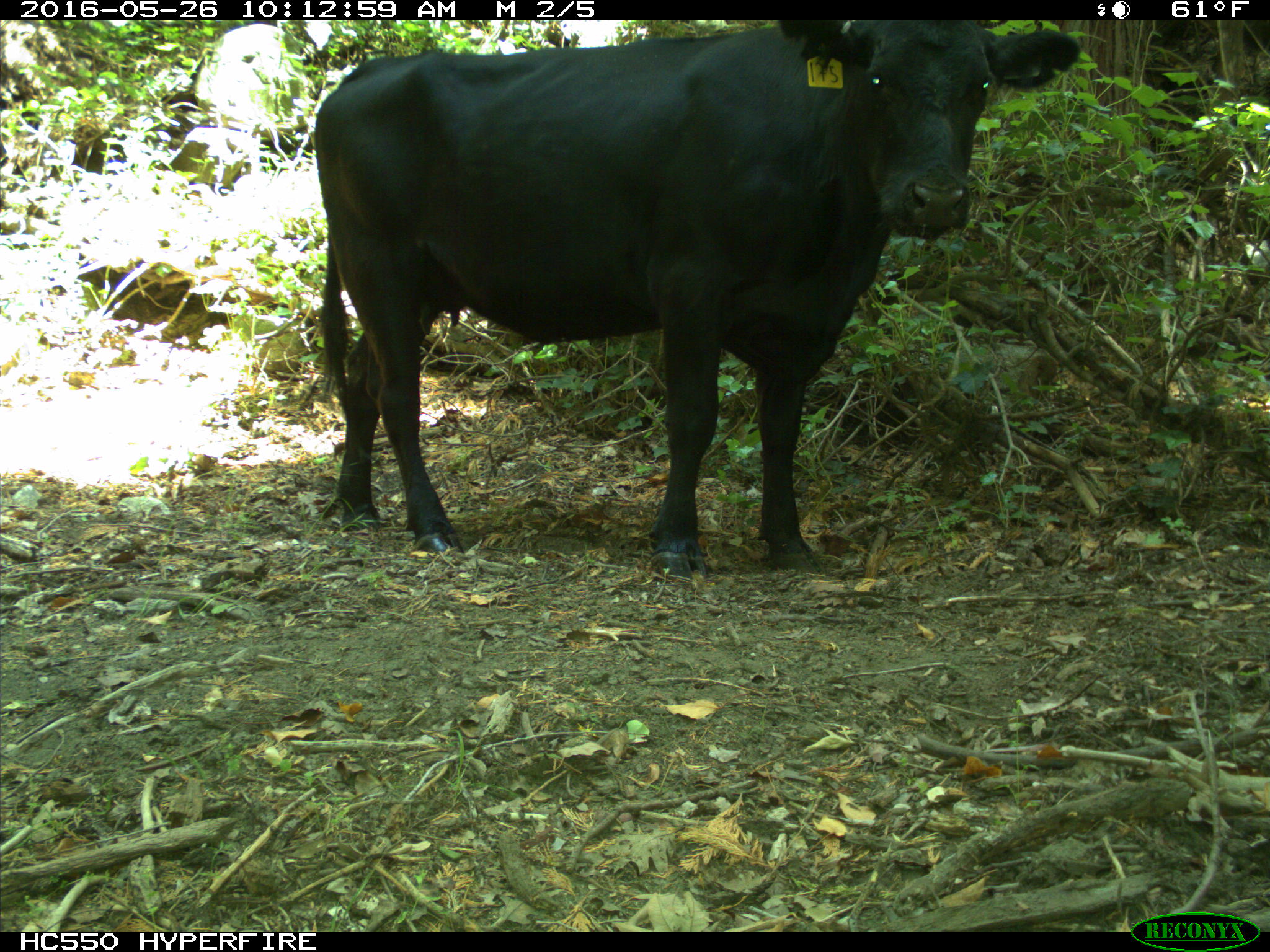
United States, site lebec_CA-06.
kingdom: Animalia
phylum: Chordata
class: Mammalia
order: Artiodactyla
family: Bovidae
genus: Bos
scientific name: Bos taurus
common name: domestic cow